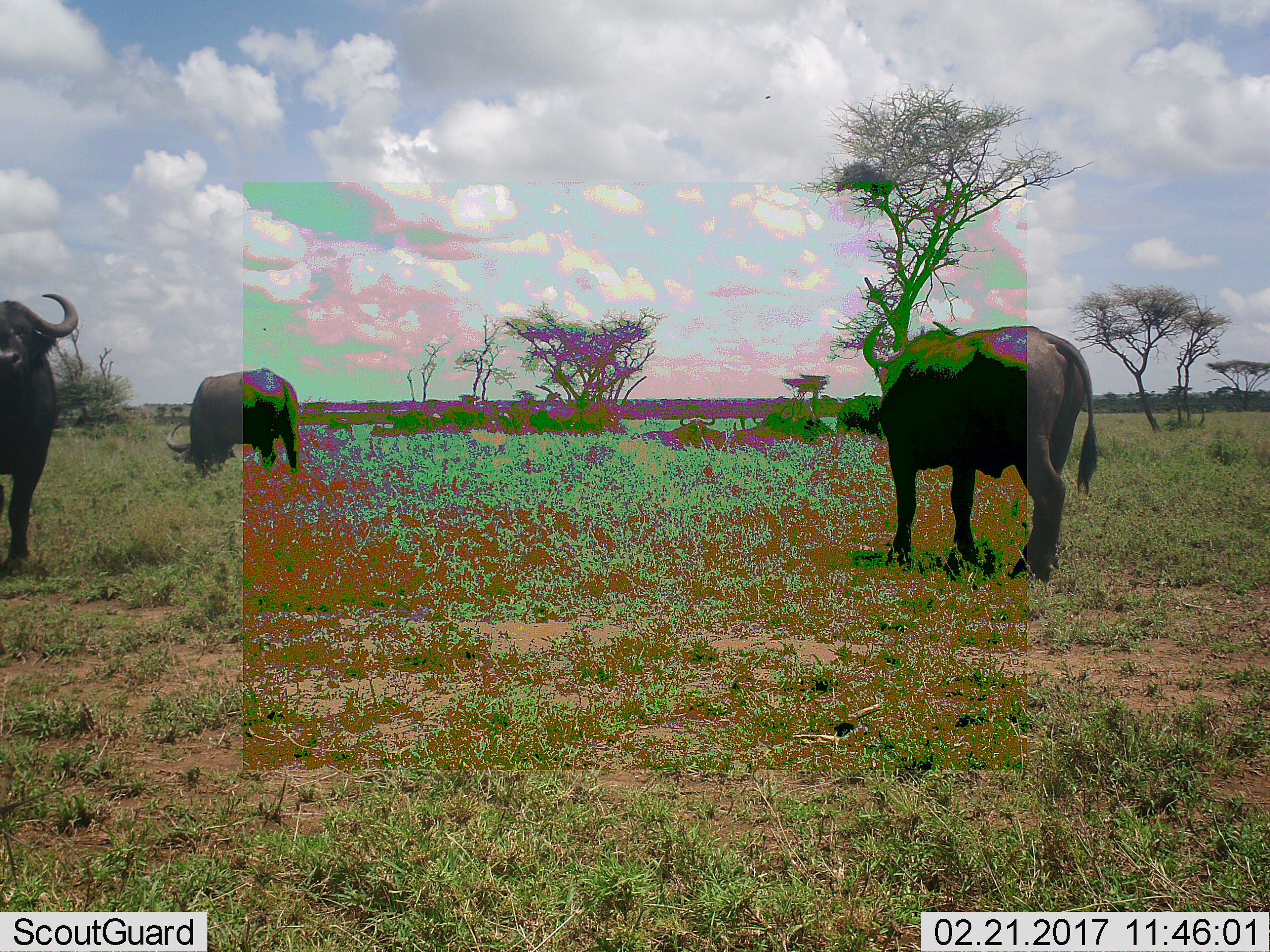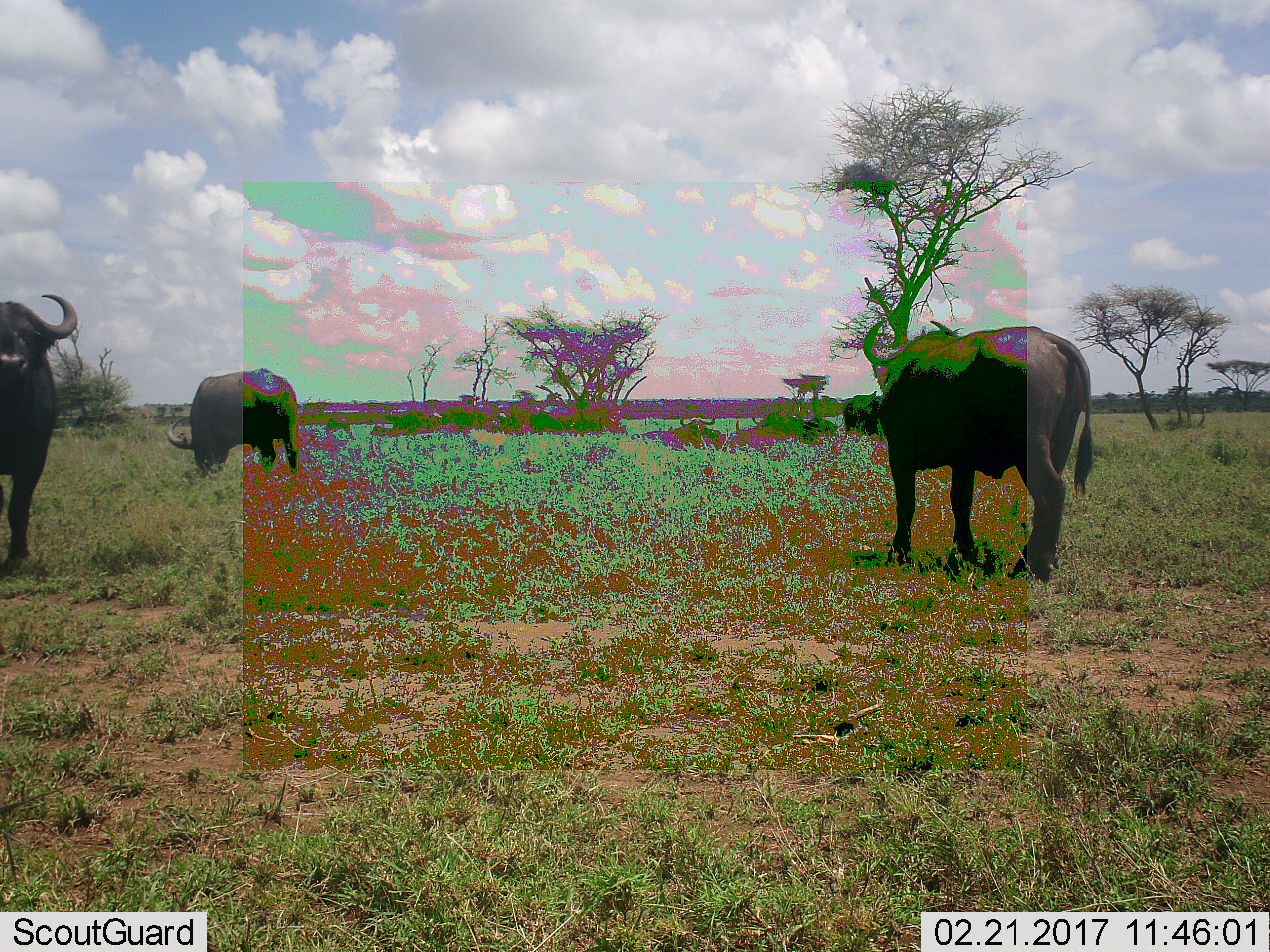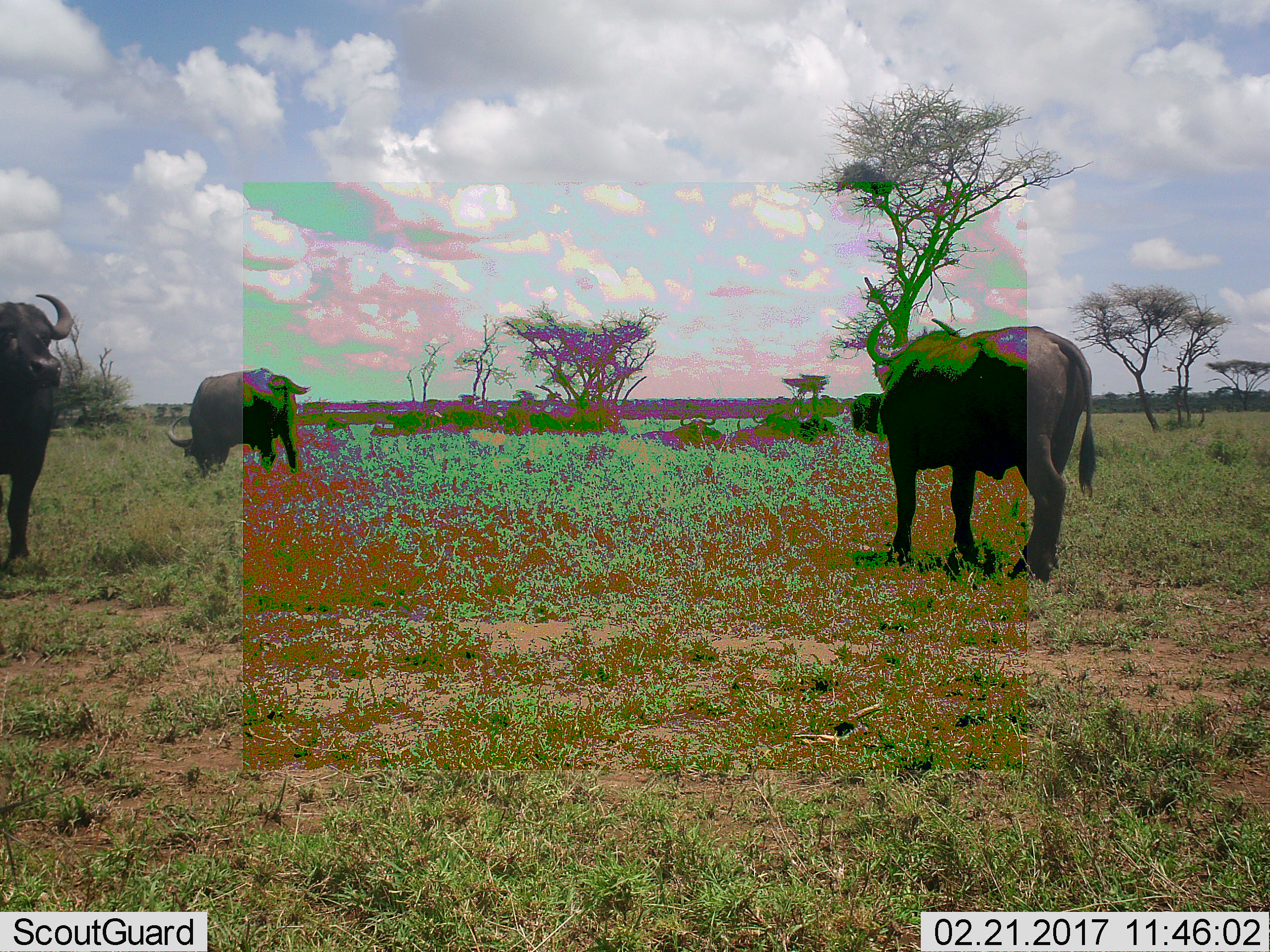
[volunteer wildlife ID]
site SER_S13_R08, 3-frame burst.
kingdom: Animalia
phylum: Chordata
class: Mammalia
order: Artiodactyla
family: Bovidae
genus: Syncerus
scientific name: Syncerus caffer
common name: african buffalo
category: buffalo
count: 4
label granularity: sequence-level